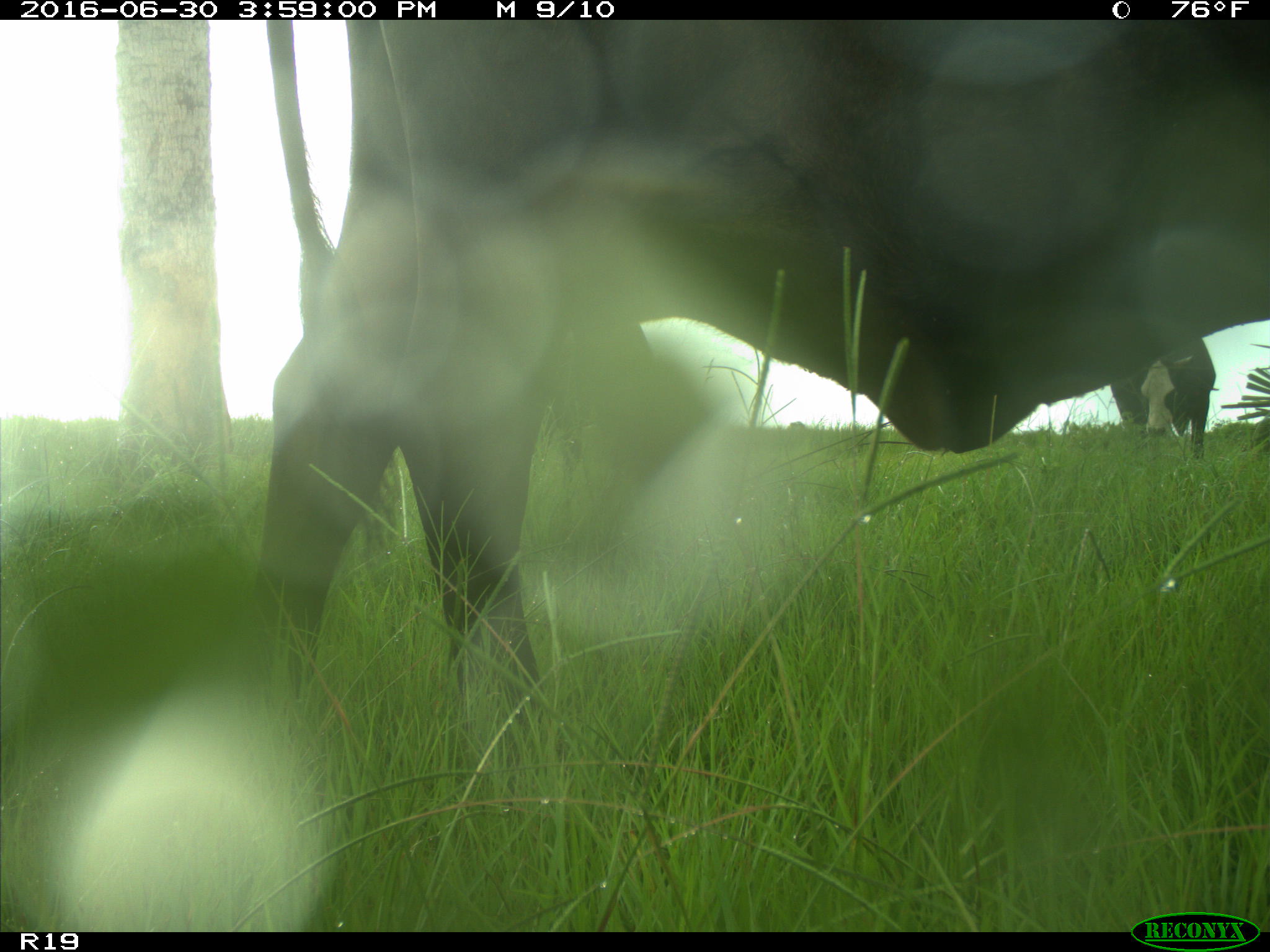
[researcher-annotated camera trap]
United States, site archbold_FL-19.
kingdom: Animalia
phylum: Chordata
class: Mammalia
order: Artiodactyla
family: Bovidae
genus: Bos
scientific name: Bos taurus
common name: domestic cow